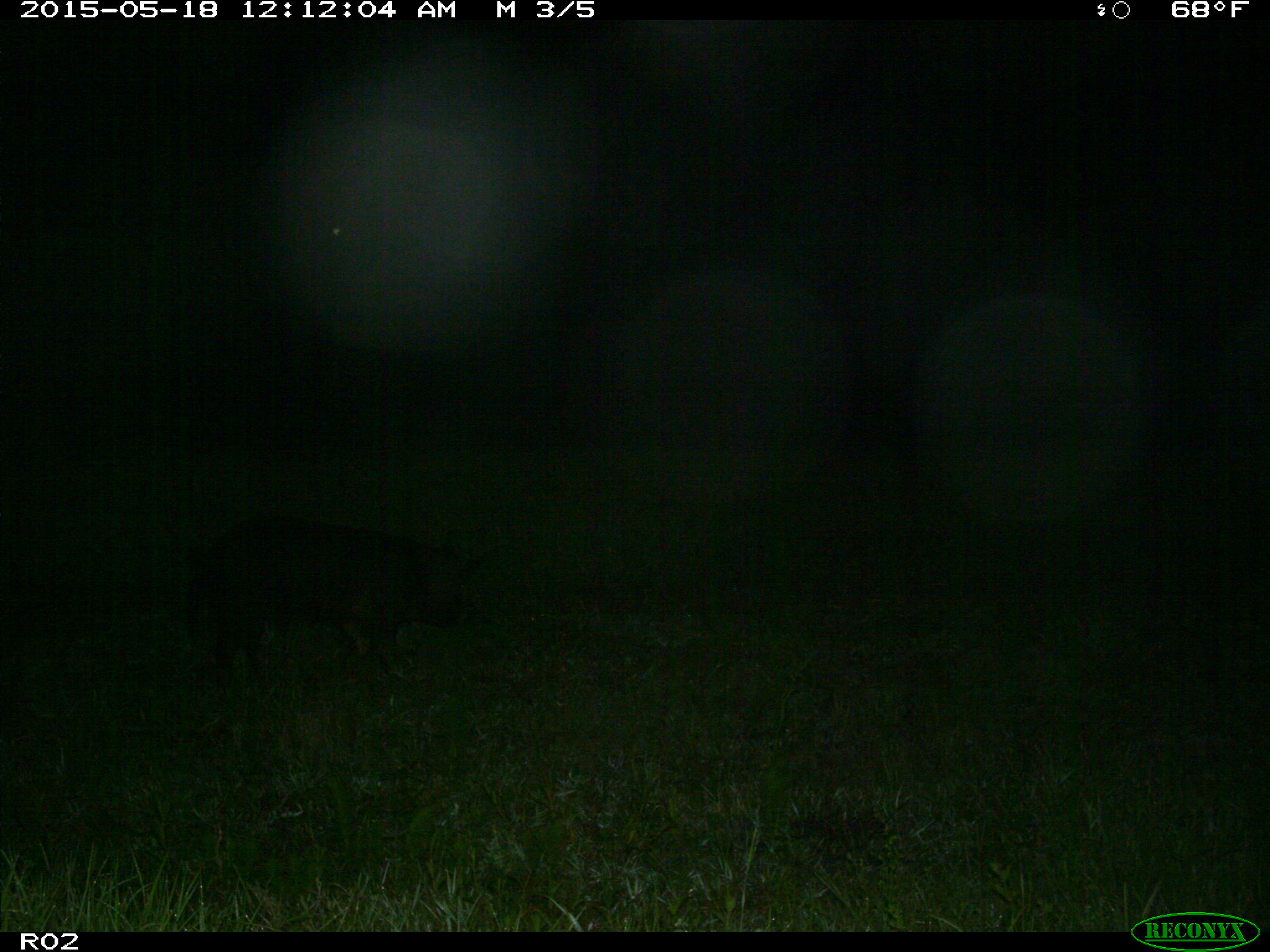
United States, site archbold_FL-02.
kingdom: Animalia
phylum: Chordata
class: Mammalia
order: Artiodactyla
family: Suidae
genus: Sus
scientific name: Sus scrofa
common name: wild boar